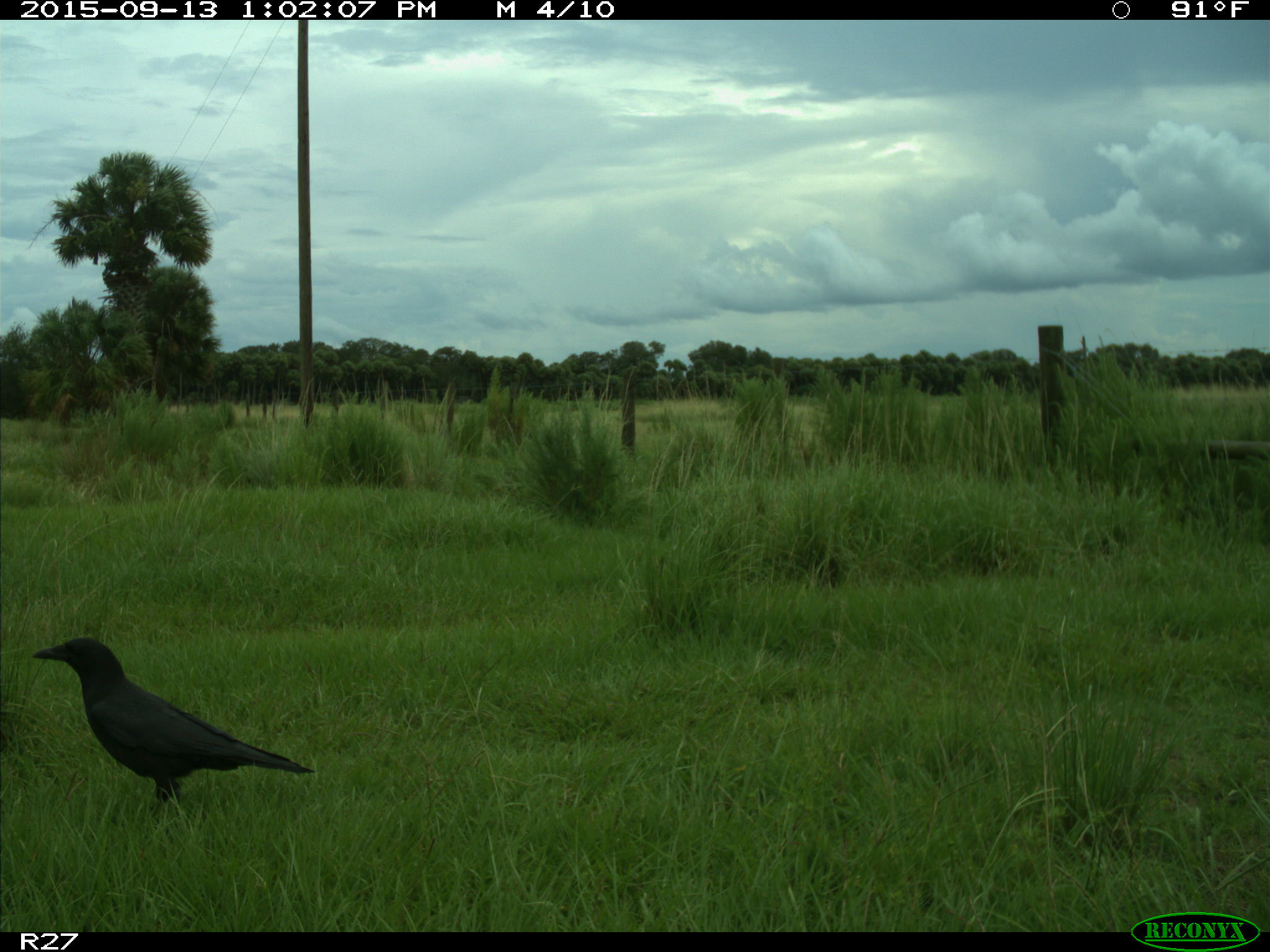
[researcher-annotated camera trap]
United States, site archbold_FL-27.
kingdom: Animalia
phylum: Chordata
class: Aves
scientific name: Aves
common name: birds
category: unidentified bird